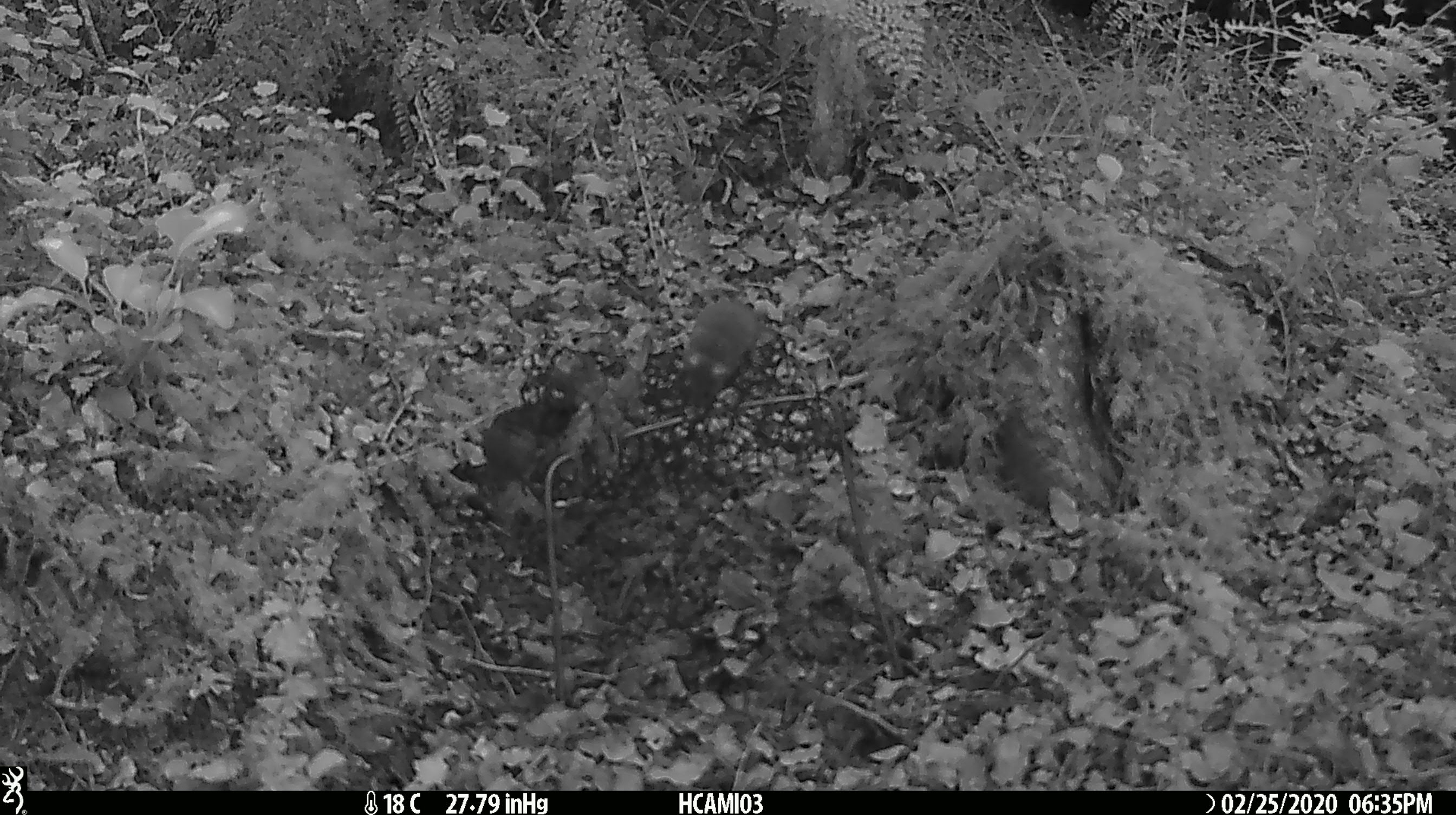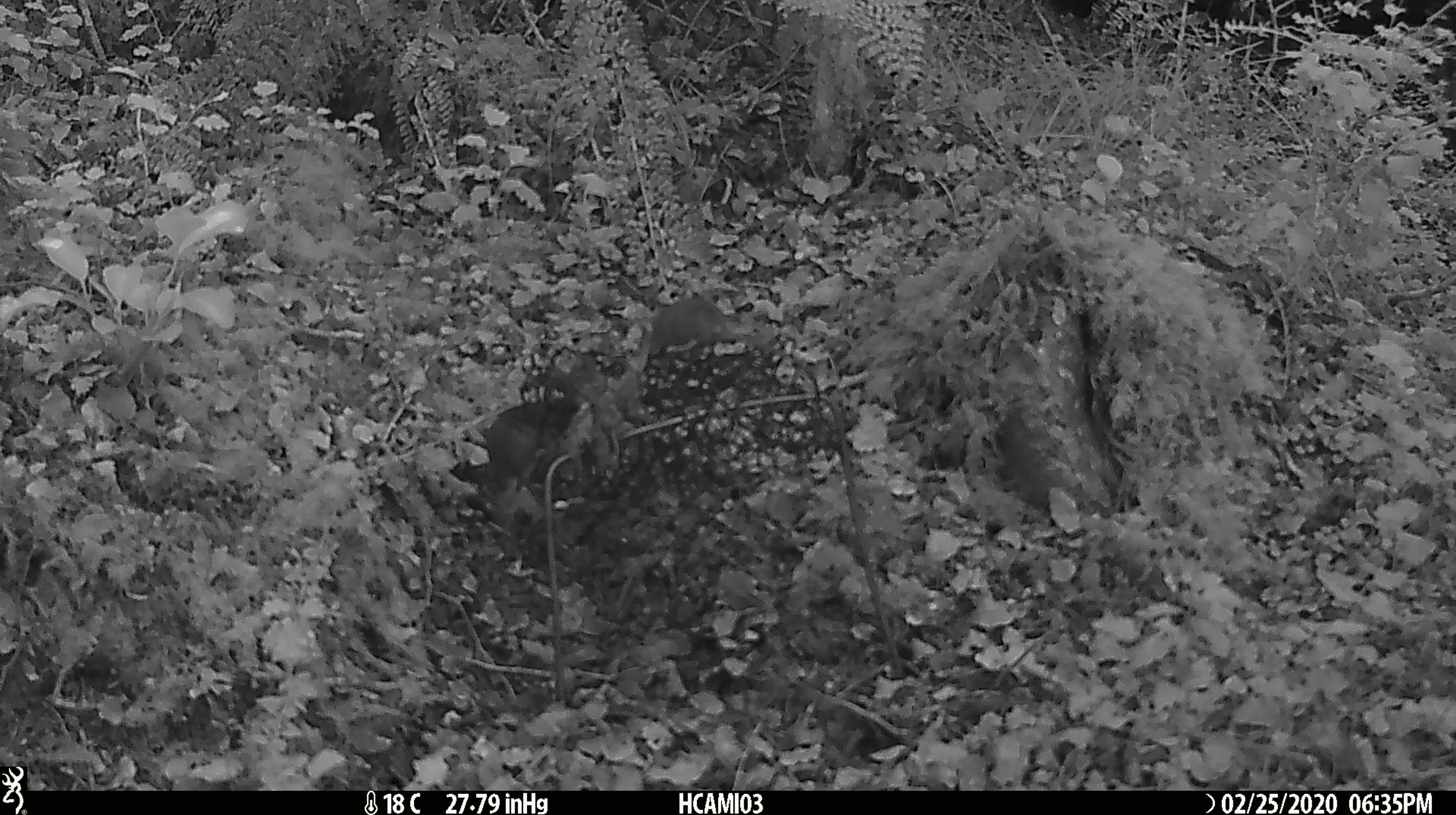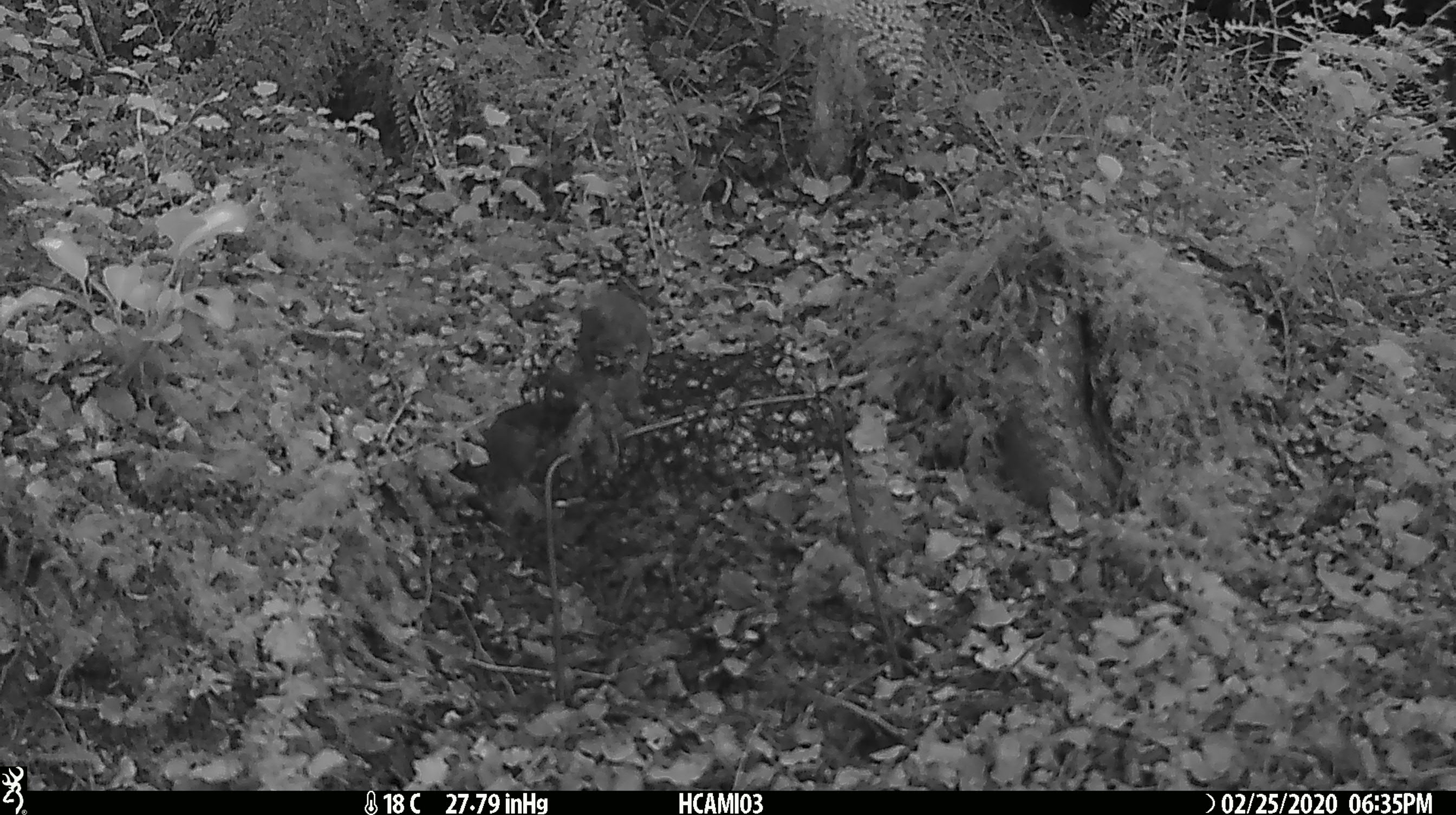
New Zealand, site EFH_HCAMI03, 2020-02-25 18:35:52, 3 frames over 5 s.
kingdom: Animalia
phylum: Chordata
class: Mammalia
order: Rodentia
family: Muridae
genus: Mus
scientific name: Mus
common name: mouse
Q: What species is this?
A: Mouse (Mus).